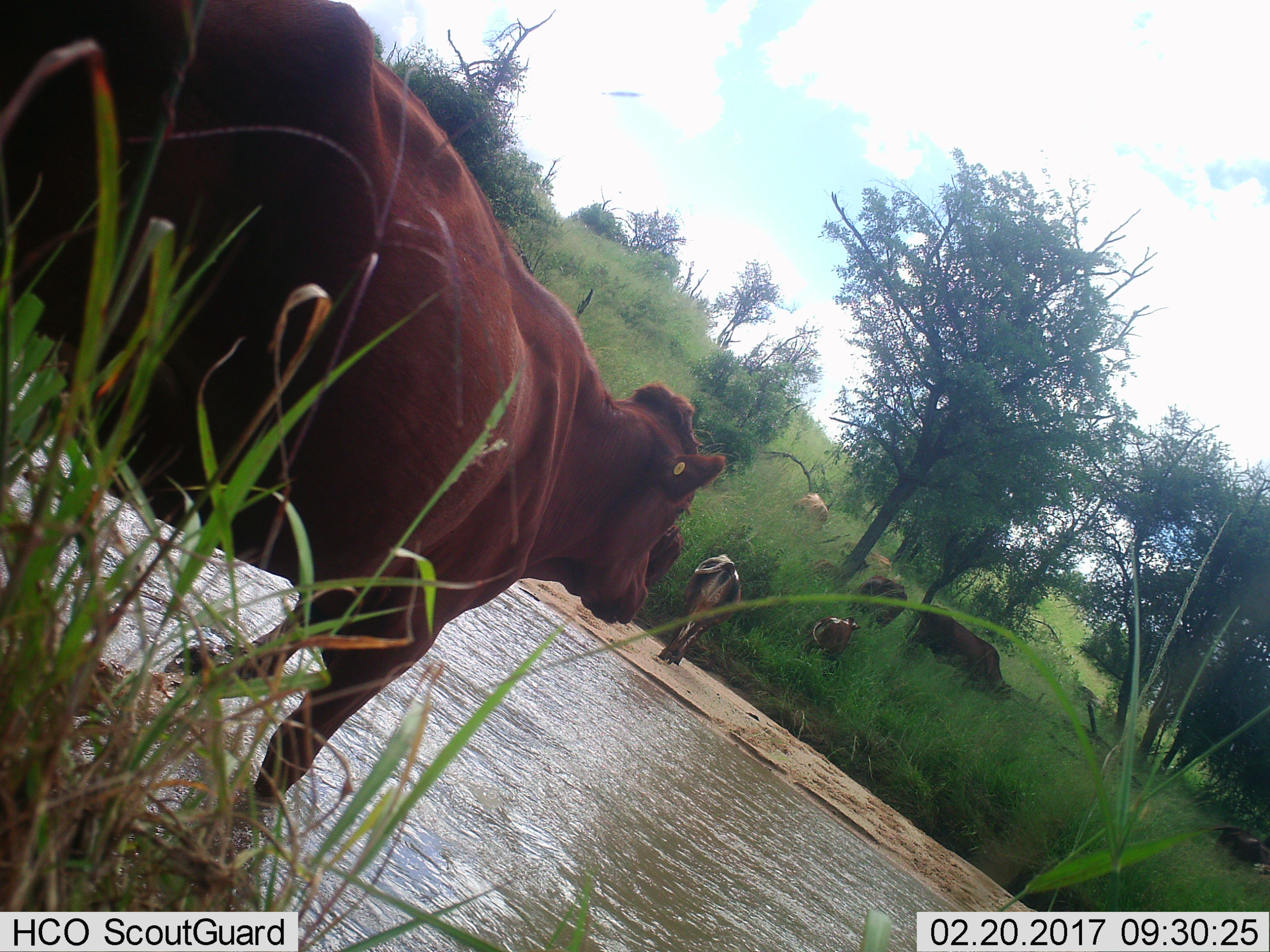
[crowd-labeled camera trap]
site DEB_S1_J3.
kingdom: Animalia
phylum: Chordata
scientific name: Vertebrata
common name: domestic animal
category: domesticanimal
Domesticanimal (domestic animal) (Vertebrata), count 8. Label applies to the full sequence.